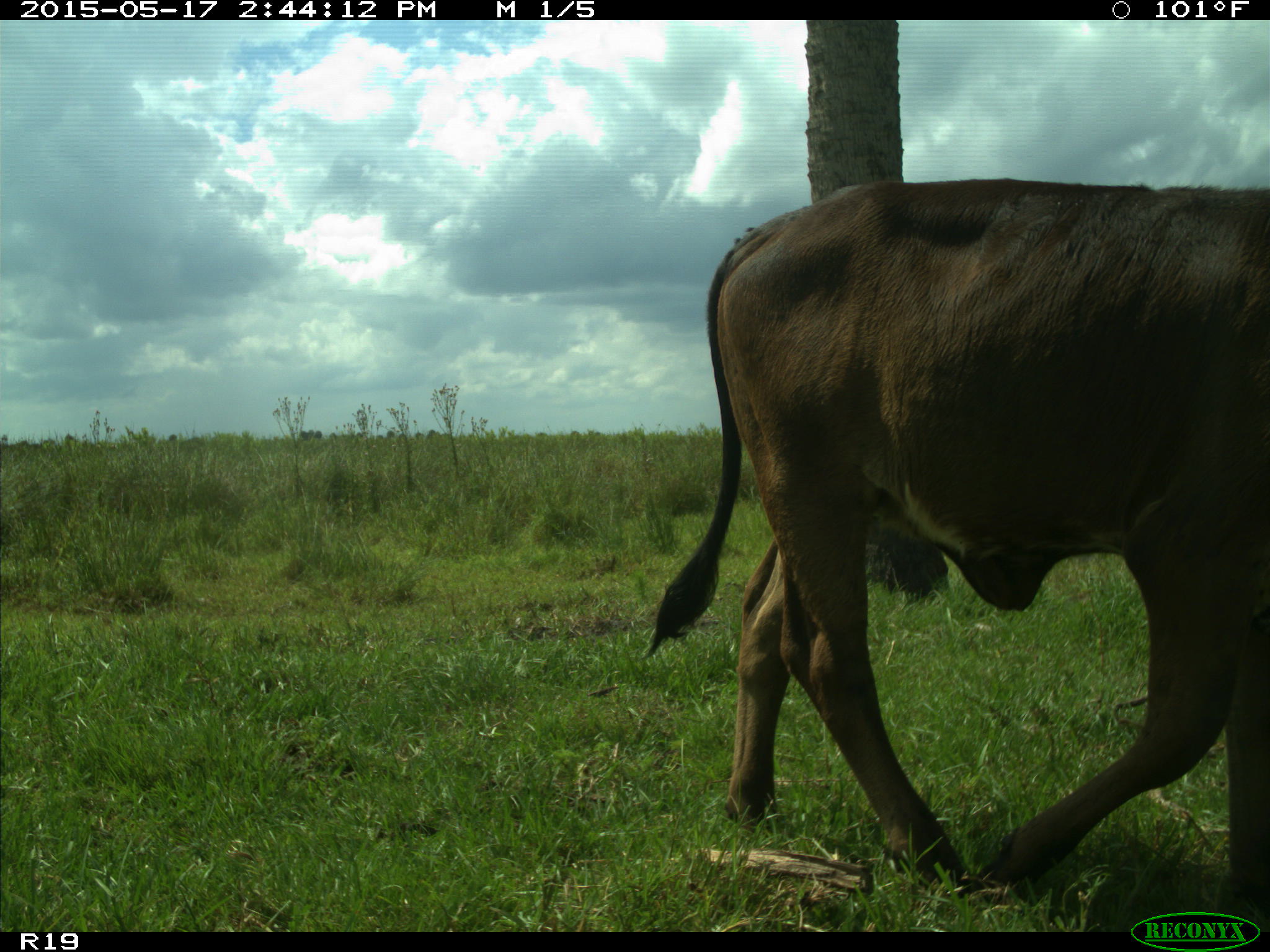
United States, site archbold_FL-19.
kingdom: Animalia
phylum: Chordata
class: Mammalia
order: Artiodactyla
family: Bovidae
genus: Bos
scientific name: Bos taurus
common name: domestic cow